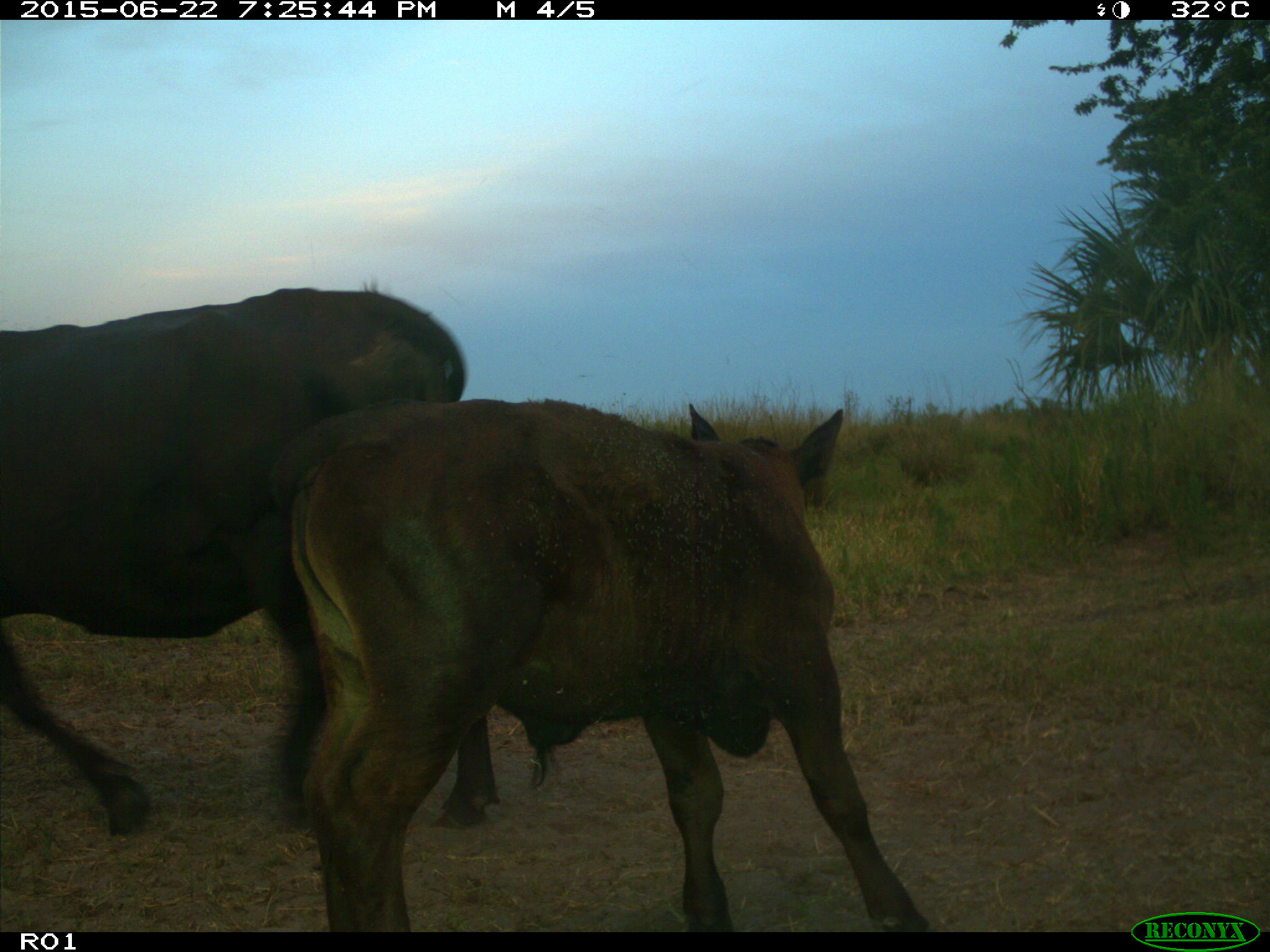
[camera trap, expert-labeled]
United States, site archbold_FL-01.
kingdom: Animalia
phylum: Chordata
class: Mammalia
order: Artiodactyla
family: Bovidae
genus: Bos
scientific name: Bos taurus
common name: domestic cow